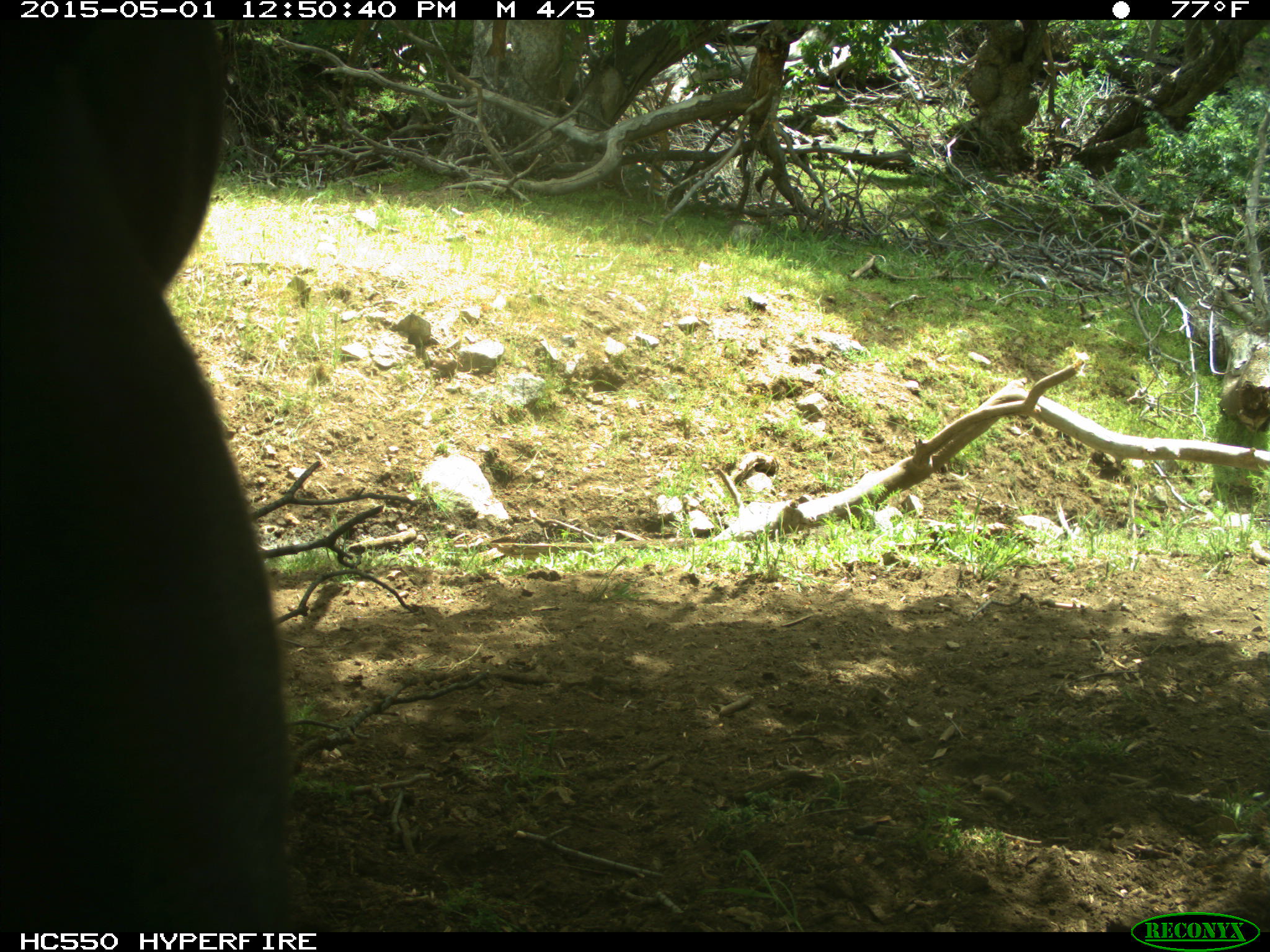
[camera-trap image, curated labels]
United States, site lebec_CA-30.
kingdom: Animalia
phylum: Chordata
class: Mammalia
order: Artiodactyla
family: Bovidae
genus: Bos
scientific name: Bos taurus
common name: domestic cow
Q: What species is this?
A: Bos taurus (domestic cow).